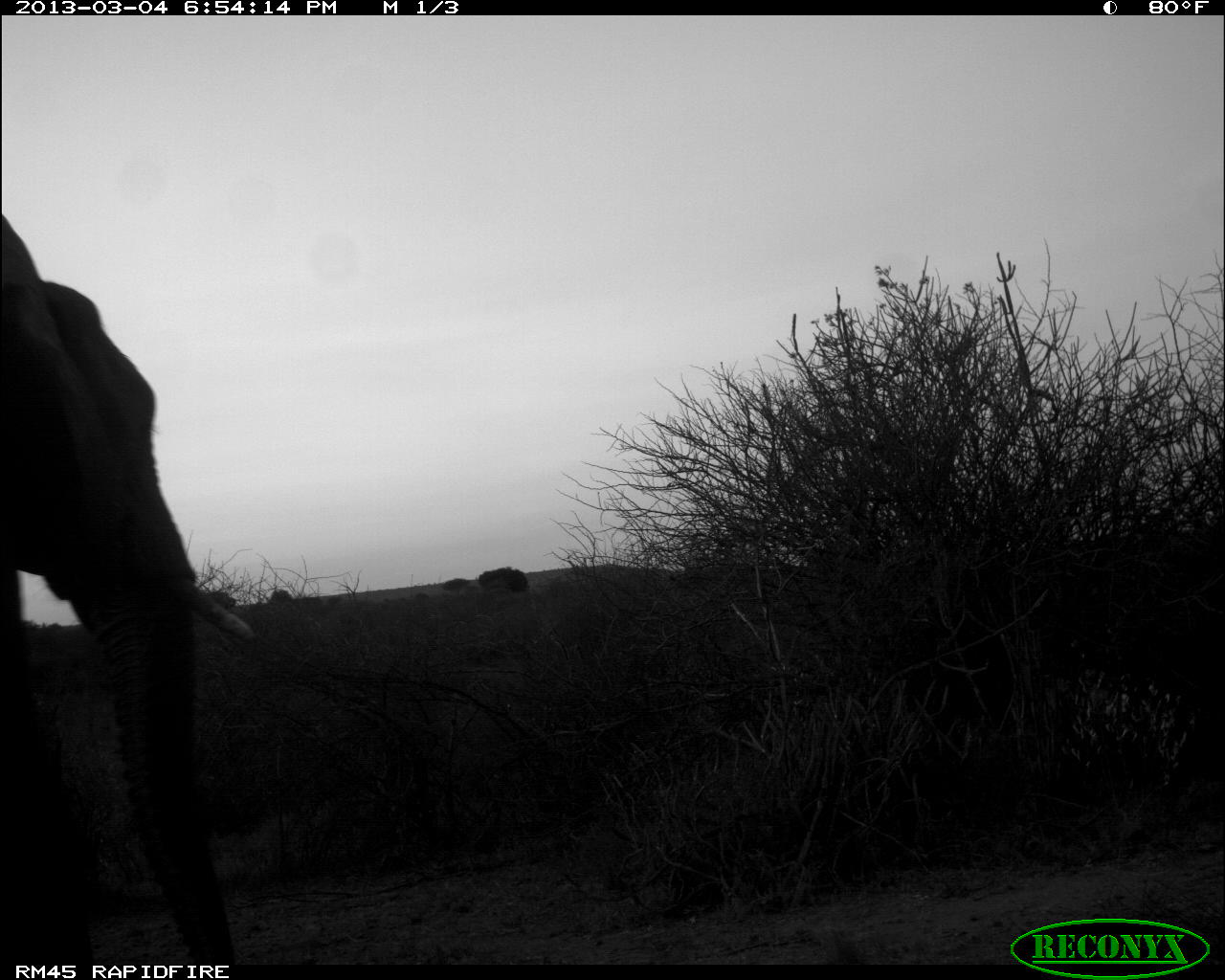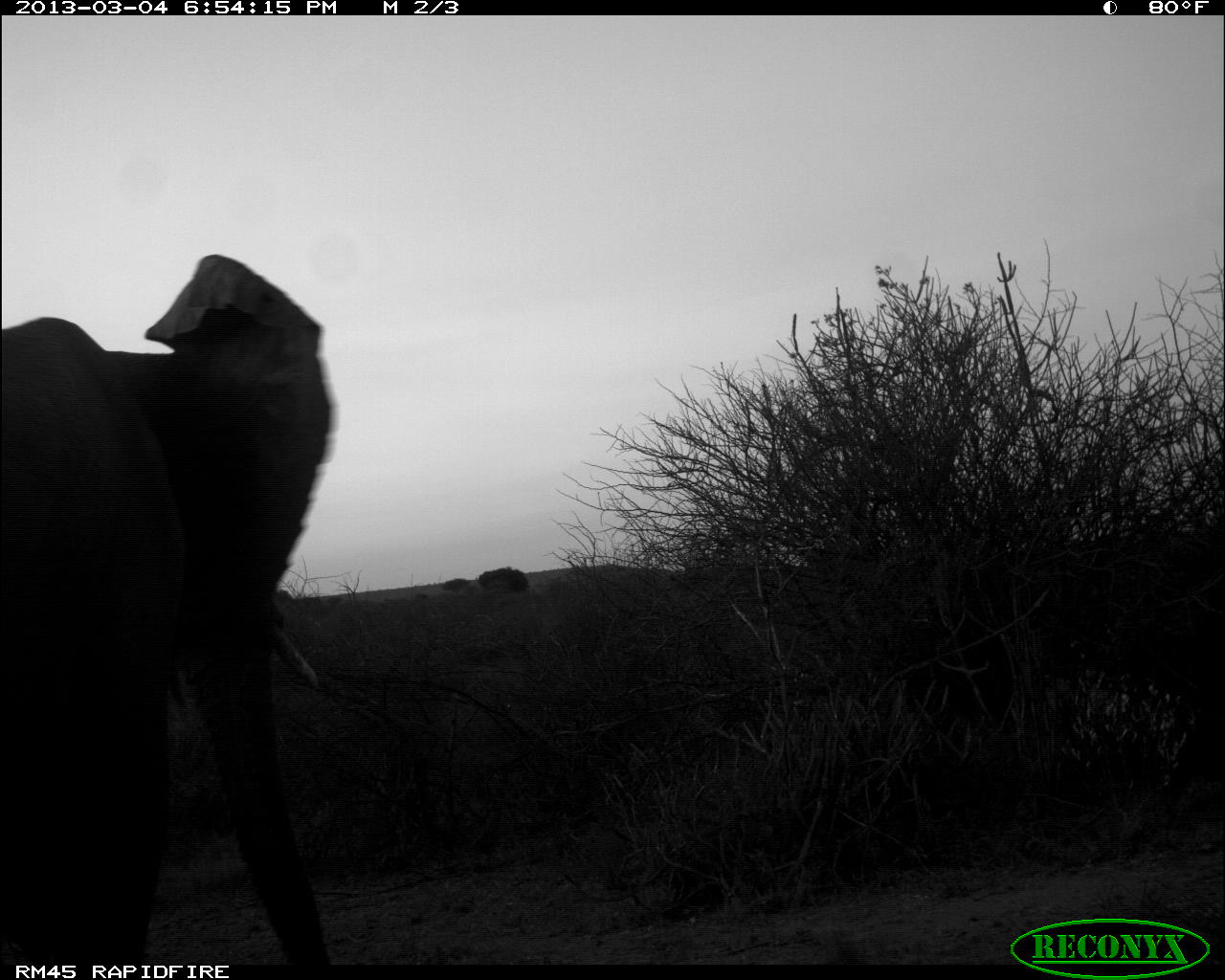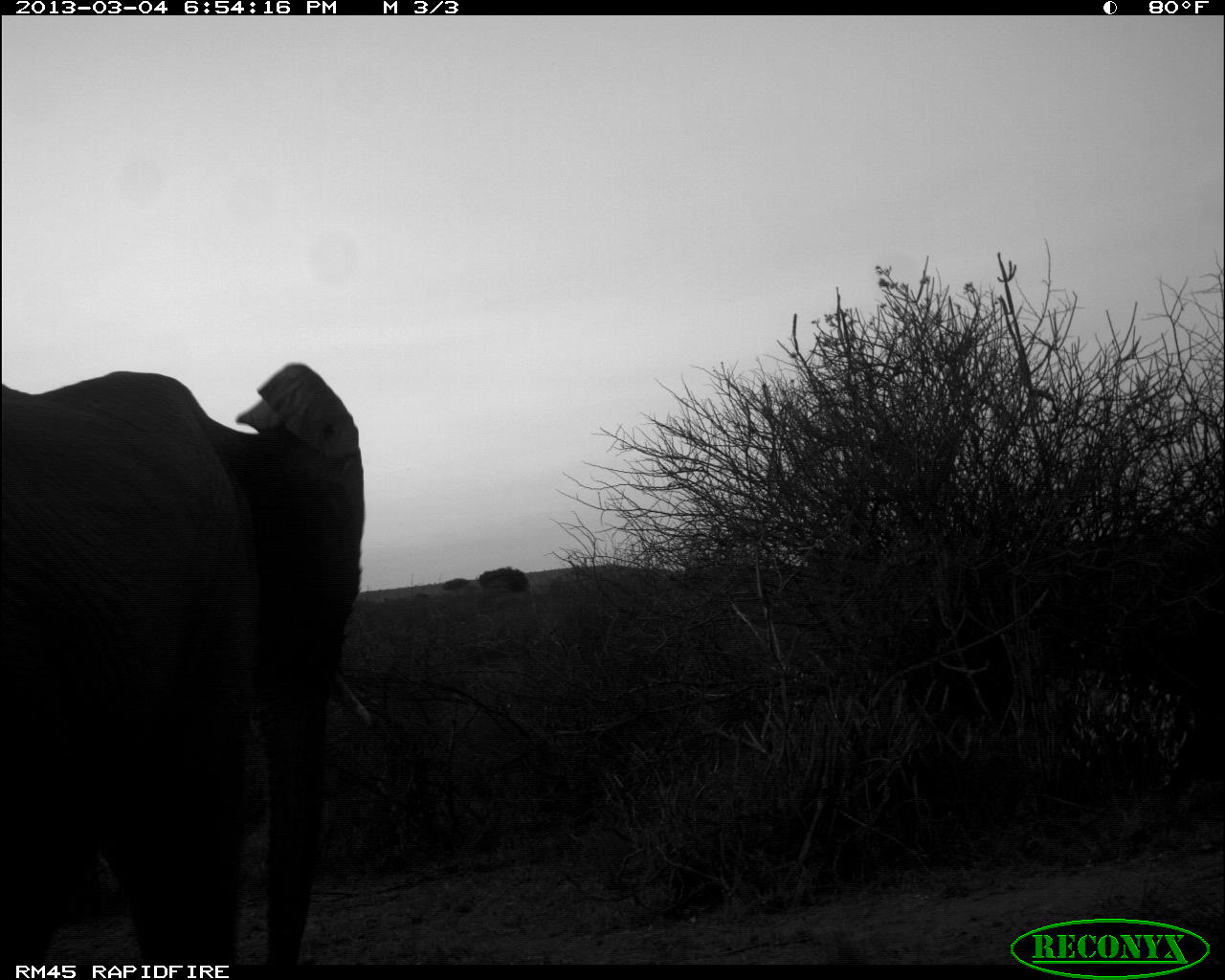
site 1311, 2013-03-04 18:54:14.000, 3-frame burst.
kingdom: Animalia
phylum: Chordata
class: Mammalia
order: Proboscidea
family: Elephantidae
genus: Loxodonta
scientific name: Loxodonta africana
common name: african bush elephant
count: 1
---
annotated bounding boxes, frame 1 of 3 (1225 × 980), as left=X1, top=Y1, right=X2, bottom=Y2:
loxodonta africana: left=0, top=199, right=252, bottom=957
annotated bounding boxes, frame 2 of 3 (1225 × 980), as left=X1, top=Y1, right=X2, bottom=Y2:
loxodonta africana: left=0, top=251, right=329, bottom=957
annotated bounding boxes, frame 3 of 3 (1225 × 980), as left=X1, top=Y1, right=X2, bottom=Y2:
loxodonta africana: left=0, top=358, right=375, bottom=957